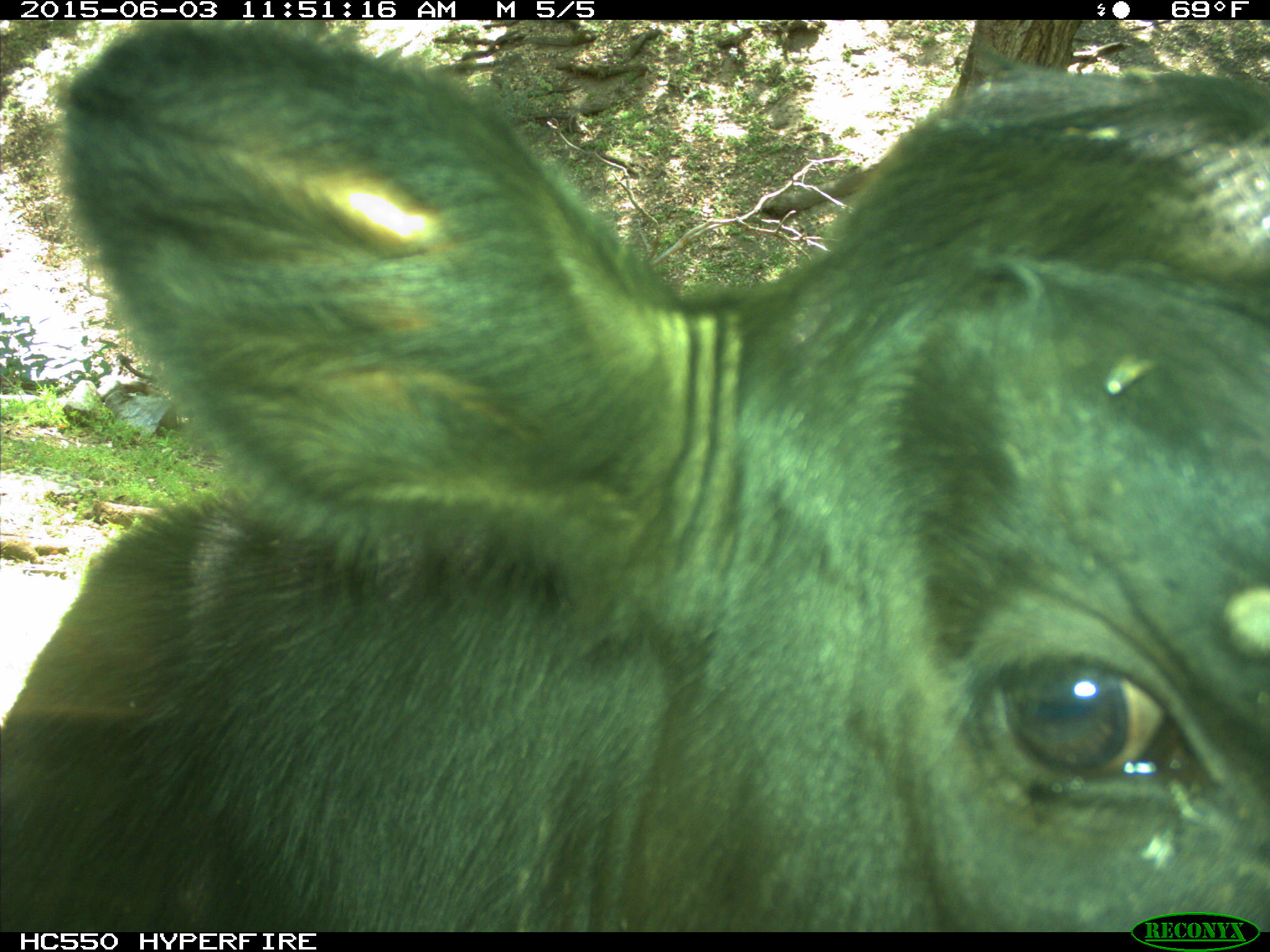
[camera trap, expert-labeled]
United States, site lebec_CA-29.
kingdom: Animalia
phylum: Chordata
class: Mammalia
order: Artiodactyla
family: Bovidae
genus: Bos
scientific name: Bos taurus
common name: domestic cow